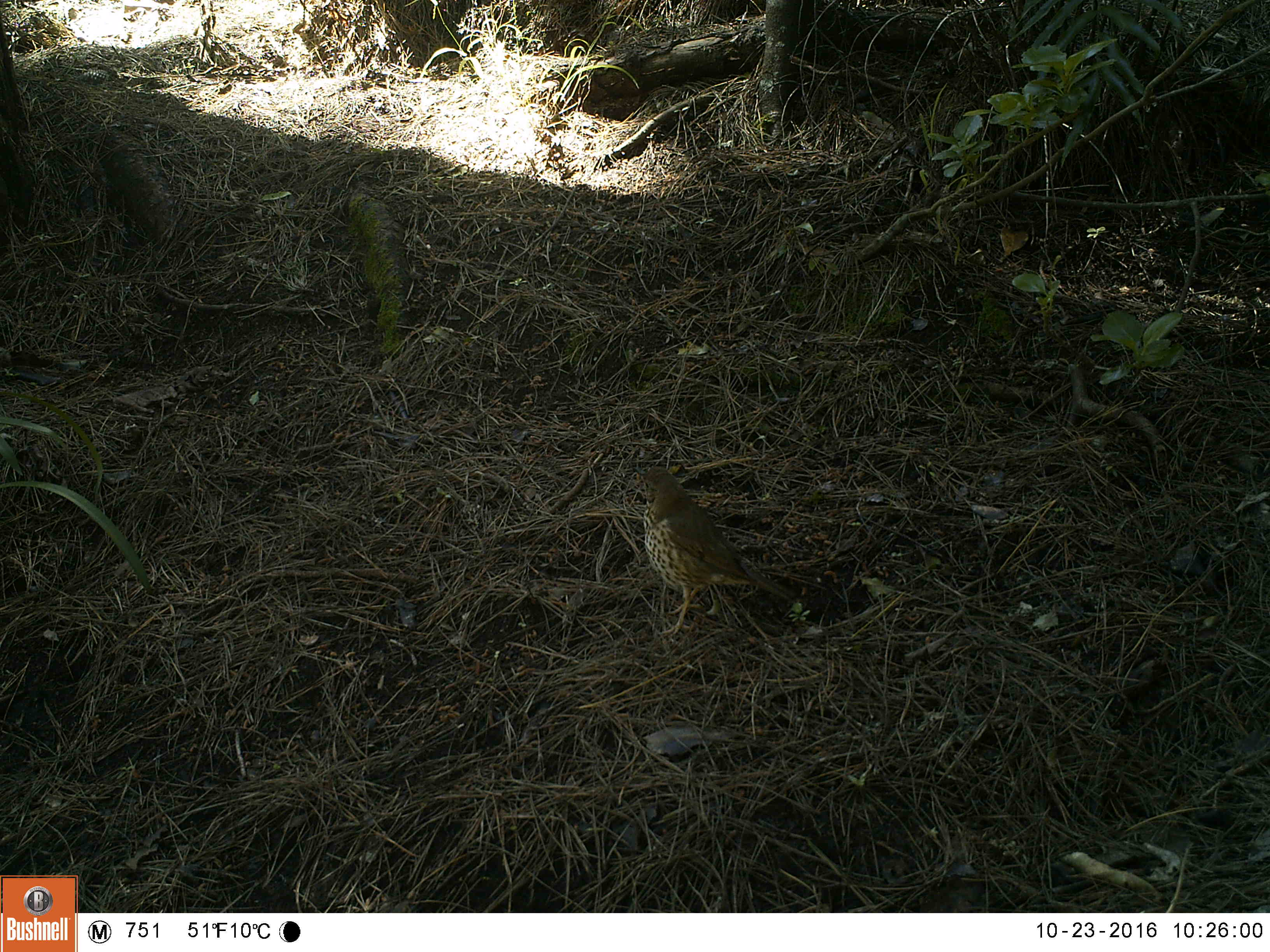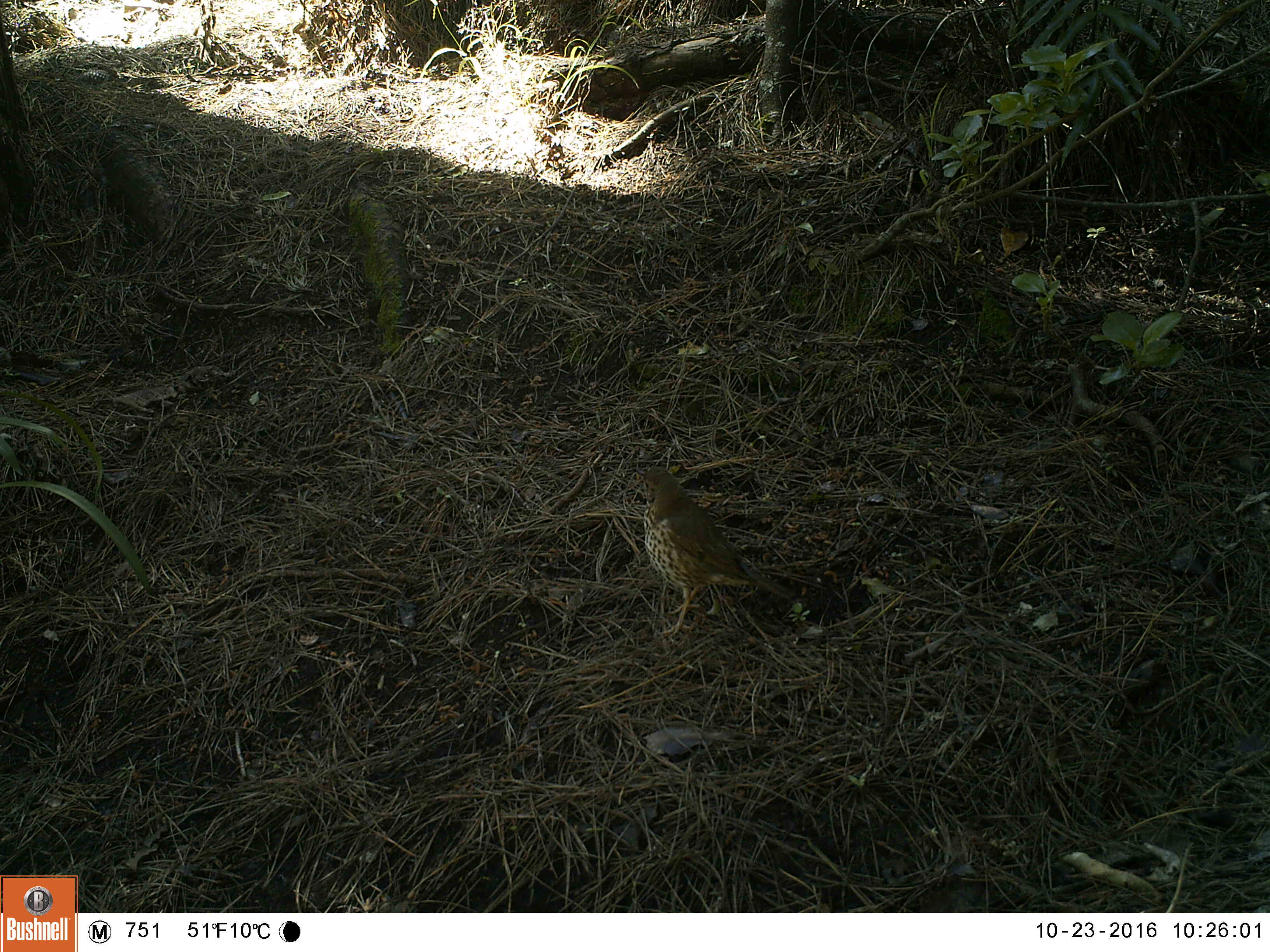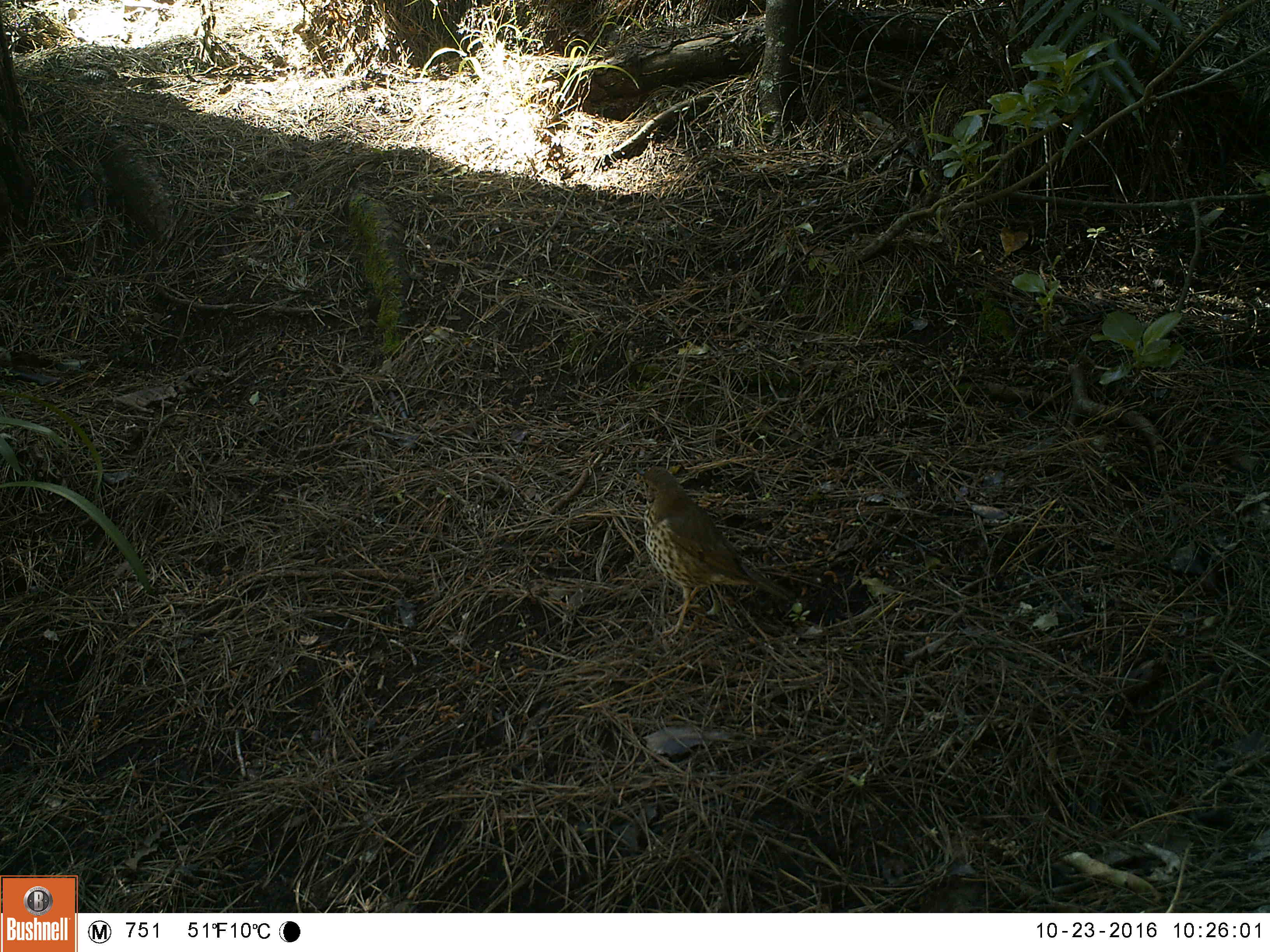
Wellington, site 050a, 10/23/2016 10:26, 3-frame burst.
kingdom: Animalia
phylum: Chordata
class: Aves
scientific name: Aves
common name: bird